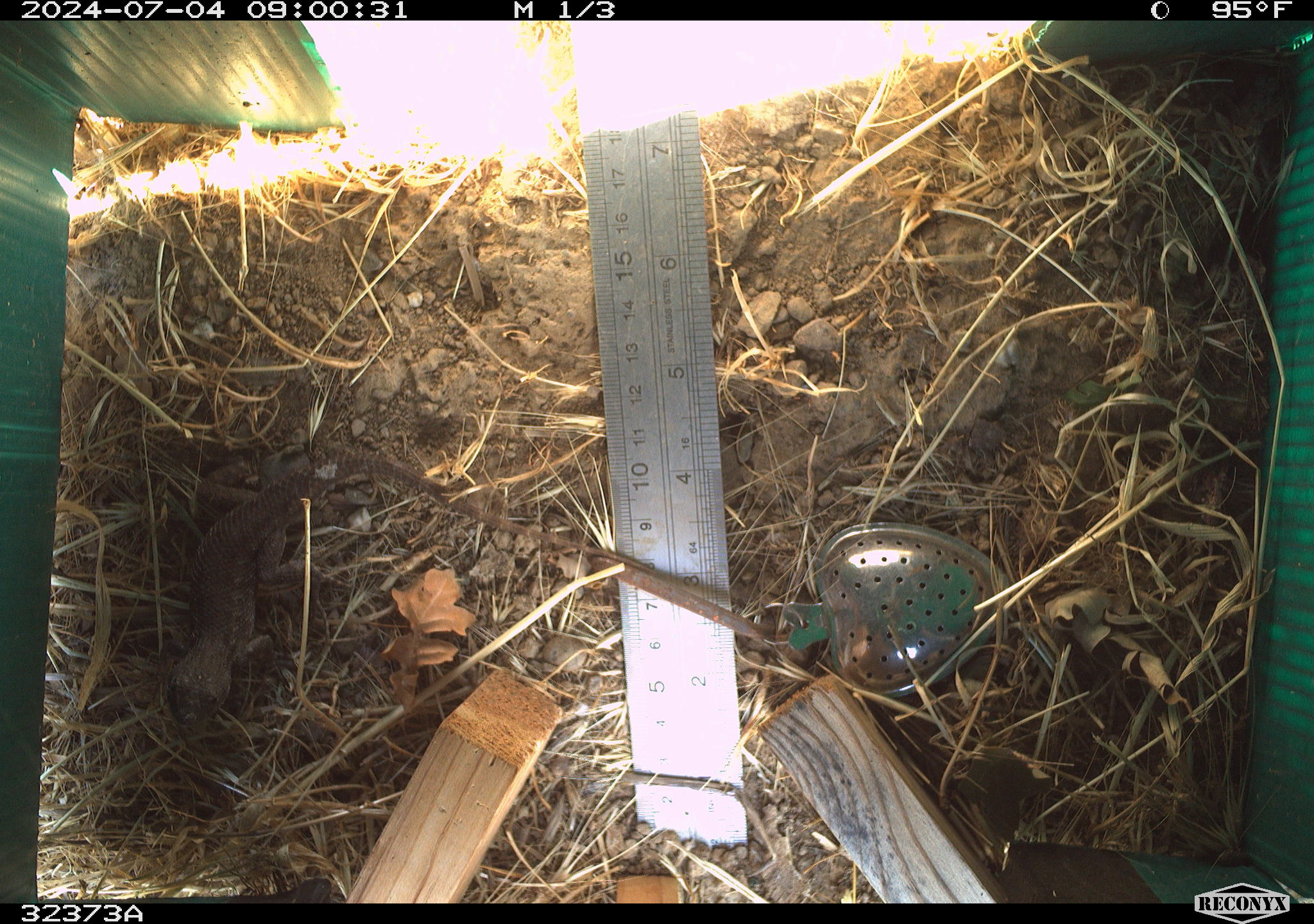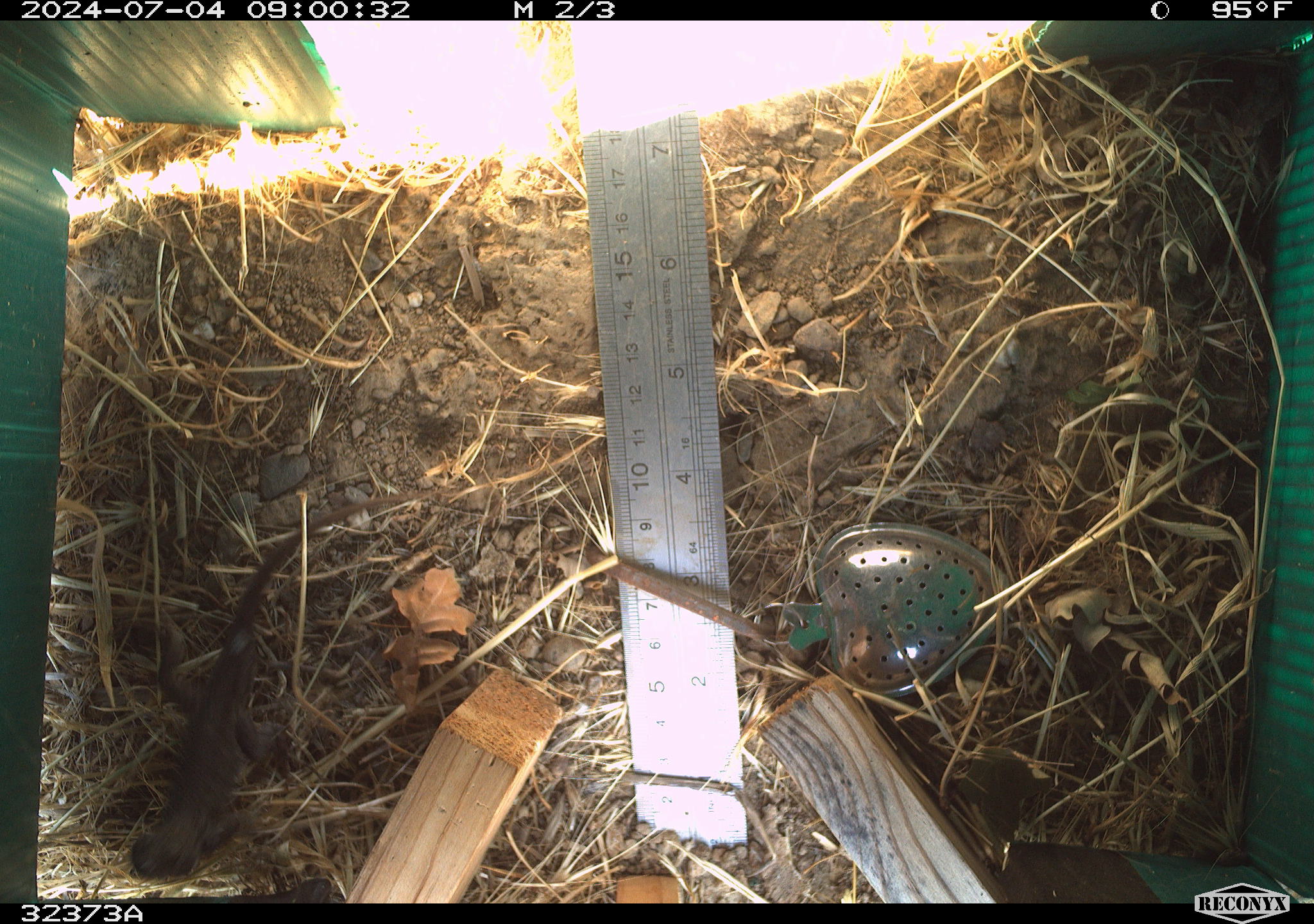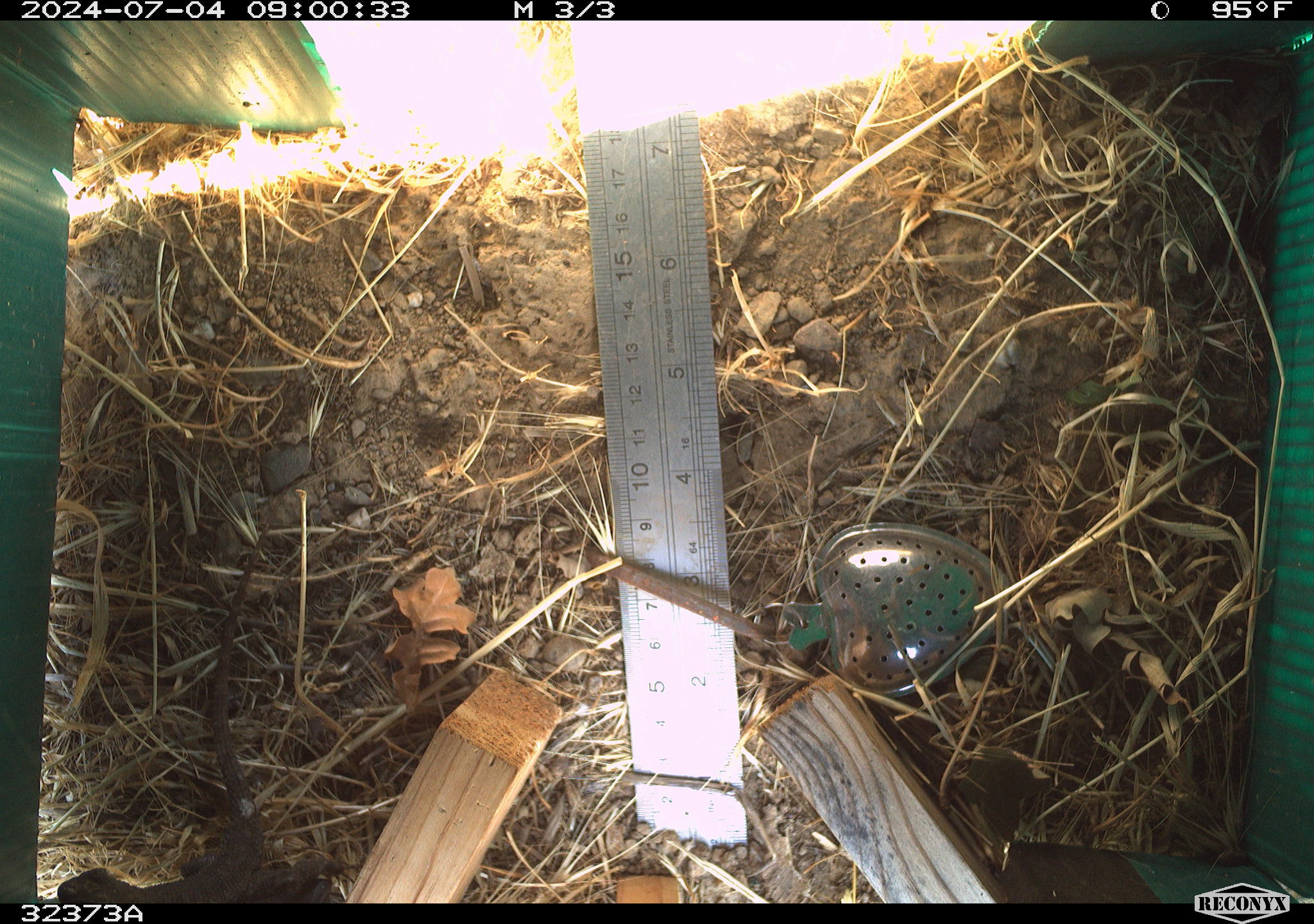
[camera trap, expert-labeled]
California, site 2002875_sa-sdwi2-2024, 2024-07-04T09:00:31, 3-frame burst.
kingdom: Animalia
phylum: Chordata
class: Reptilia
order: Squamata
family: Phrynosomatidae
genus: Sceloporus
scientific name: Sceloporus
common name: spiny lizards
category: sceloporus species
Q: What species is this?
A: Sceloporus species (spiny lizards) (Sceloporus).